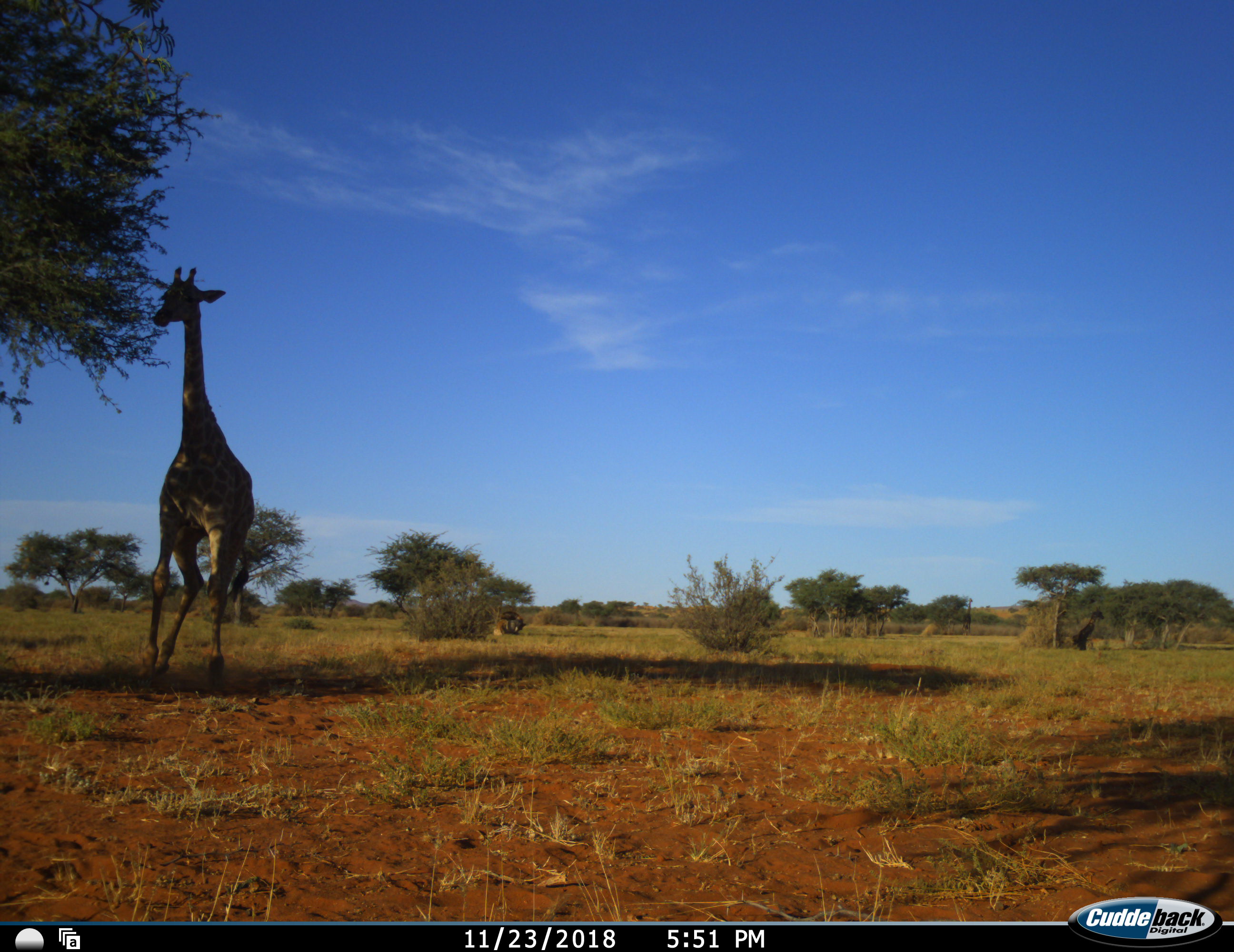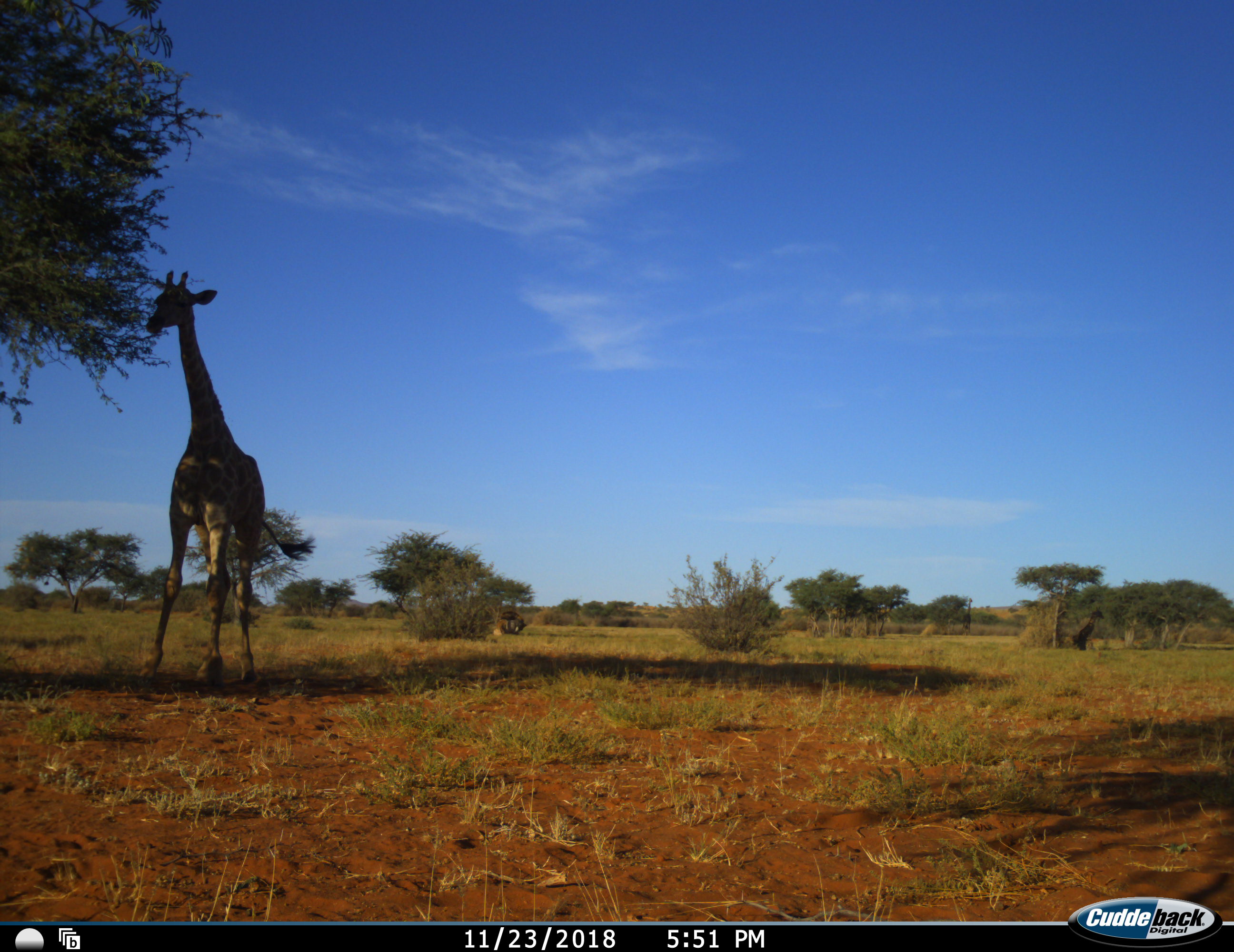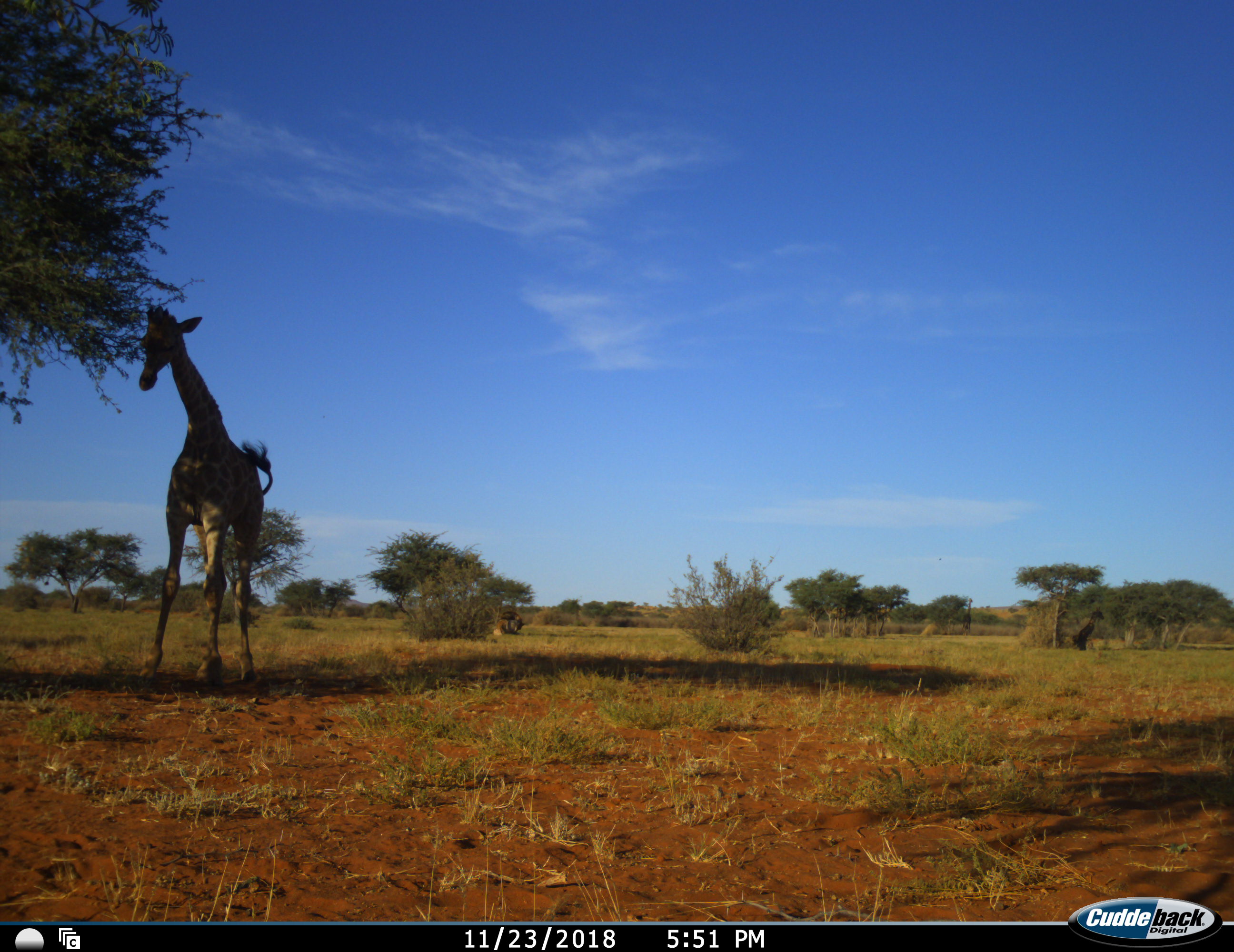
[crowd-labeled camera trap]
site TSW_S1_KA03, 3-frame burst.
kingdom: Animalia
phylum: Chordata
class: Mammalia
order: Artiodactyla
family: Giraffidae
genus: Giraffa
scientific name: Giraffa camelopardalis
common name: giraffe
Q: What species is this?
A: Giraffe (Giraffa camelopardalis).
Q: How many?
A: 1.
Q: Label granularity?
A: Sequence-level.